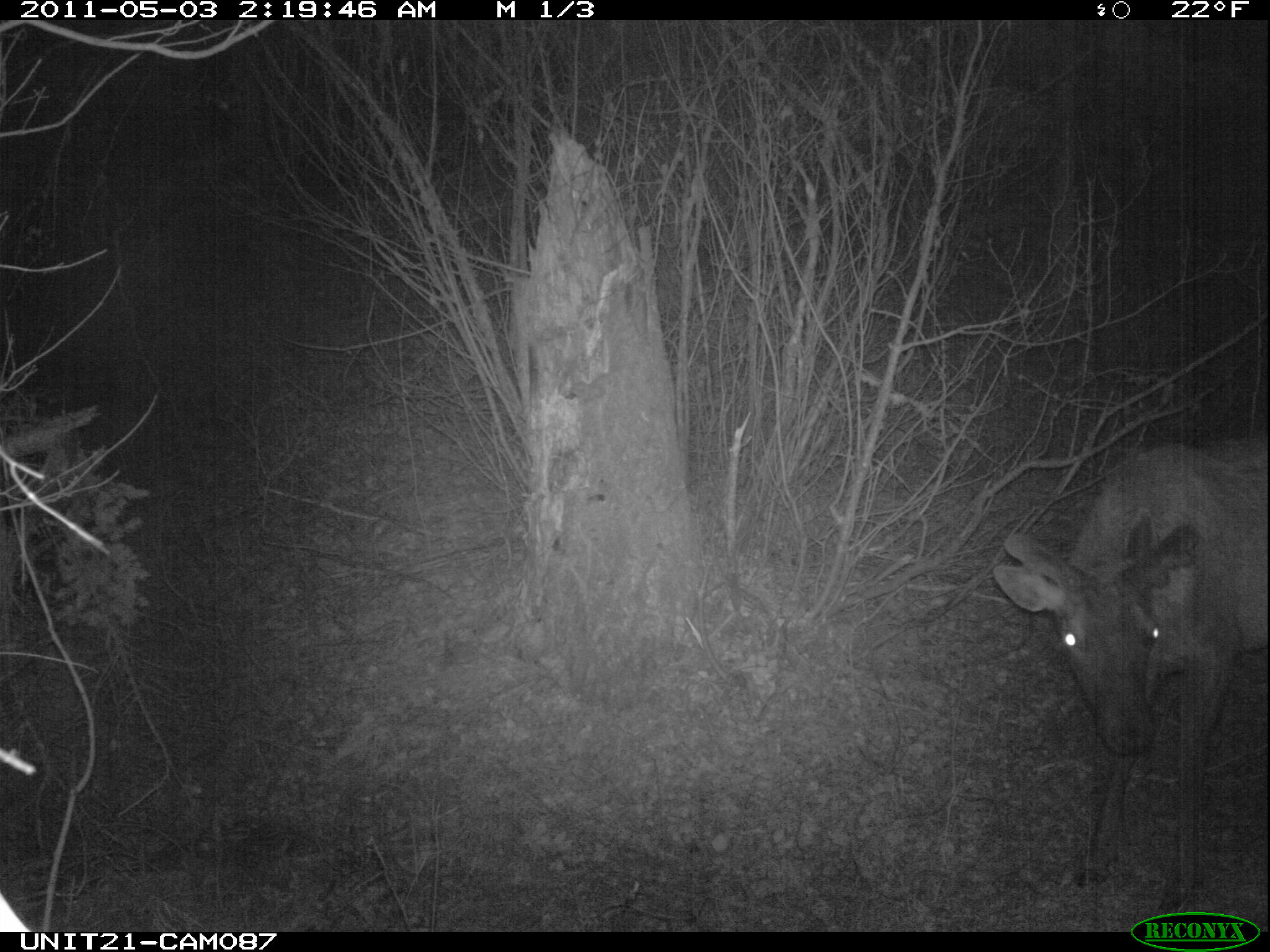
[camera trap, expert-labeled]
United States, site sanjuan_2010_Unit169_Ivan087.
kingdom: Animalia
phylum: Chordata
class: Mammalia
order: Artiodactyla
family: Cervidae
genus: Cervus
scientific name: Cervus elaphus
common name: red deer